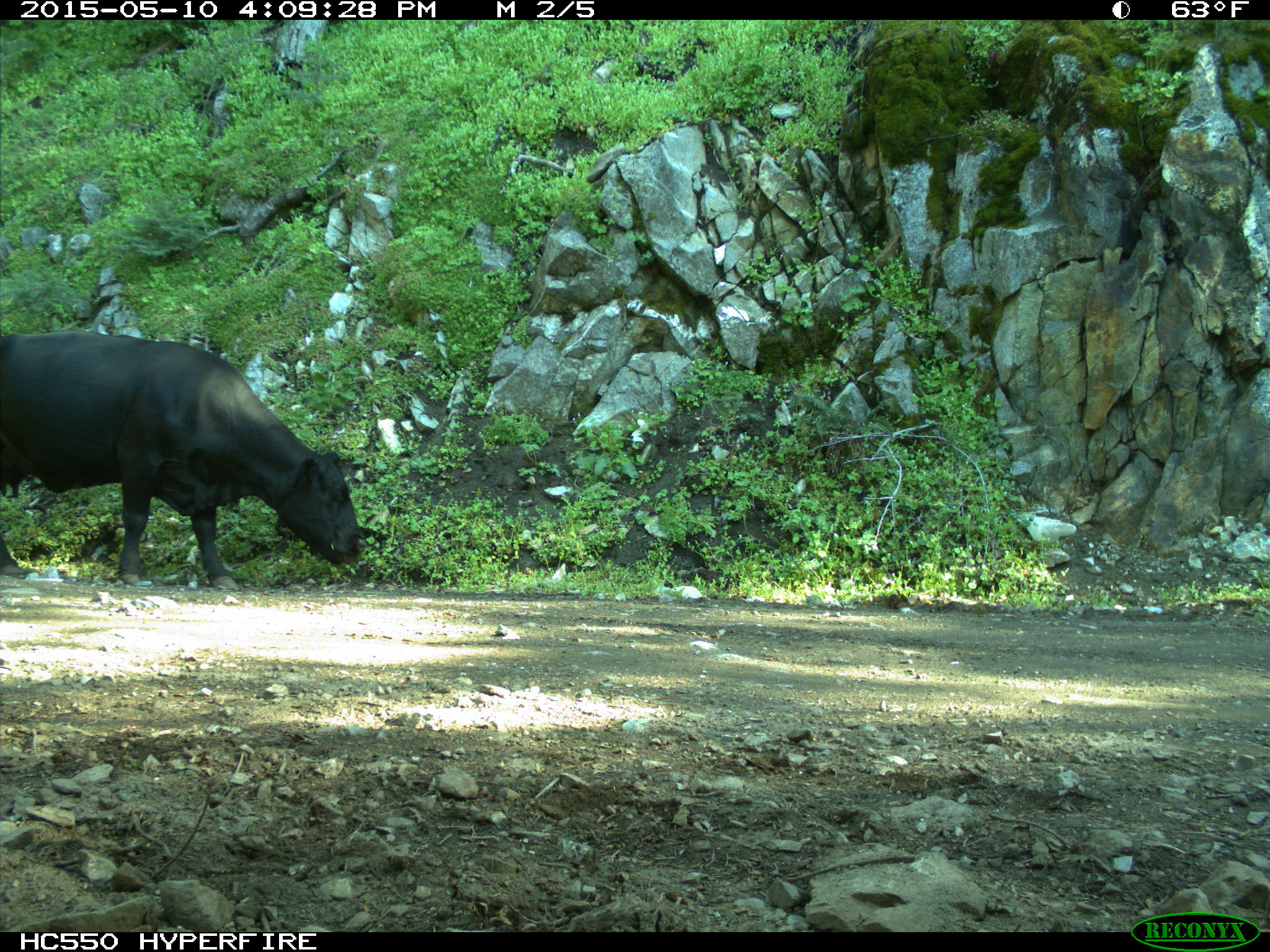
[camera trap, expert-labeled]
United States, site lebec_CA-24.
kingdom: Animalia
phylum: Chordata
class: Mammalia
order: Artiodactyla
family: Bovidae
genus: Bos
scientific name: Bos taurus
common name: domestic cow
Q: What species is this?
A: Bos taurus (domestic cow).